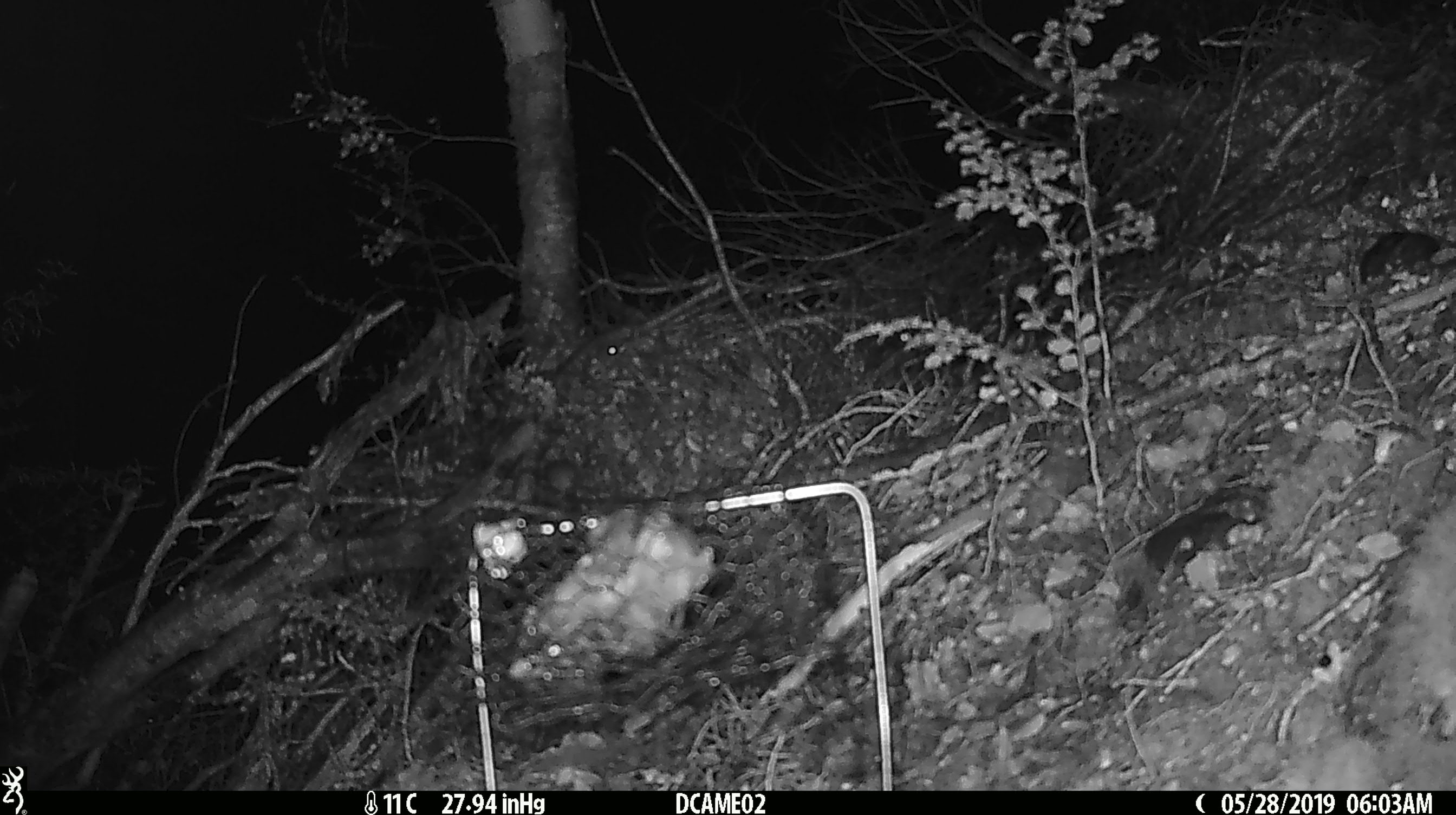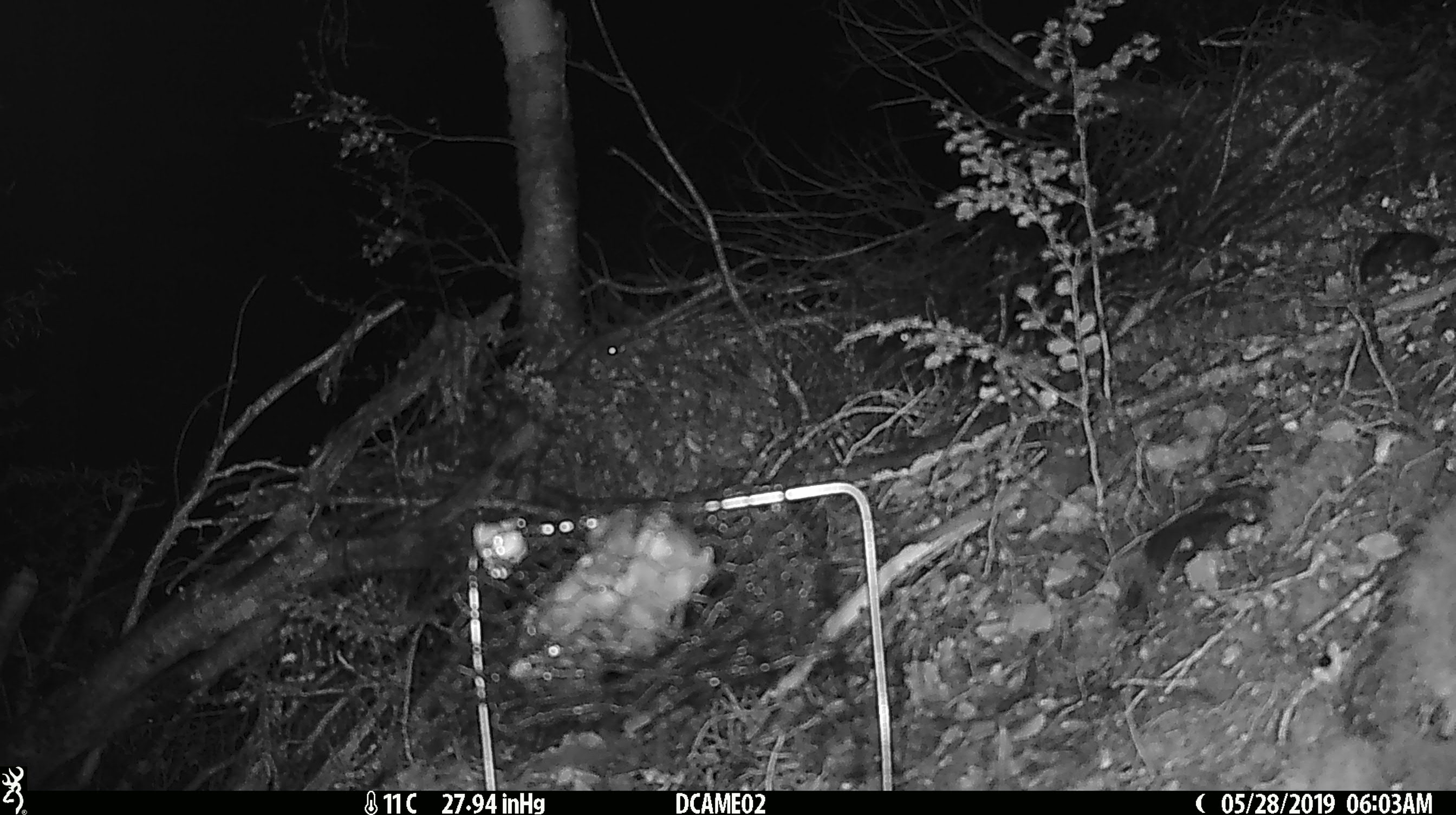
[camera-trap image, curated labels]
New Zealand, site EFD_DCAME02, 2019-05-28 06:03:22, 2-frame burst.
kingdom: Animalia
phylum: Chordata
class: Mammalia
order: Rodentia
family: Muridae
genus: Mus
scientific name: Mus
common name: mouse